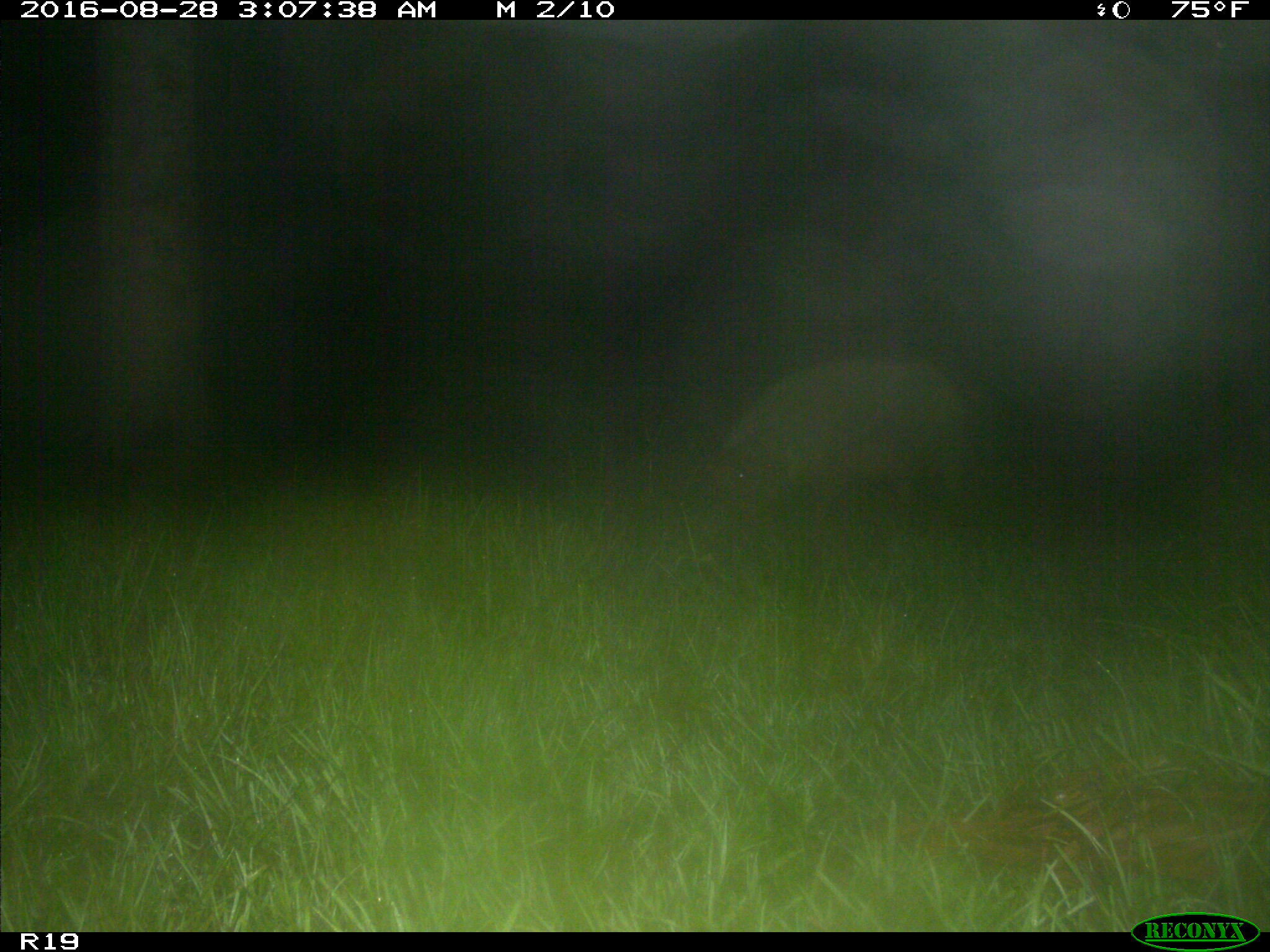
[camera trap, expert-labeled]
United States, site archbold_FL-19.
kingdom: Animalia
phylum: Chordata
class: Mammalia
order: Artiodactyla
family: Suidae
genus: Sus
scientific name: Sus scrofa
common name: wild boar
Sus scrofa (wild boar).